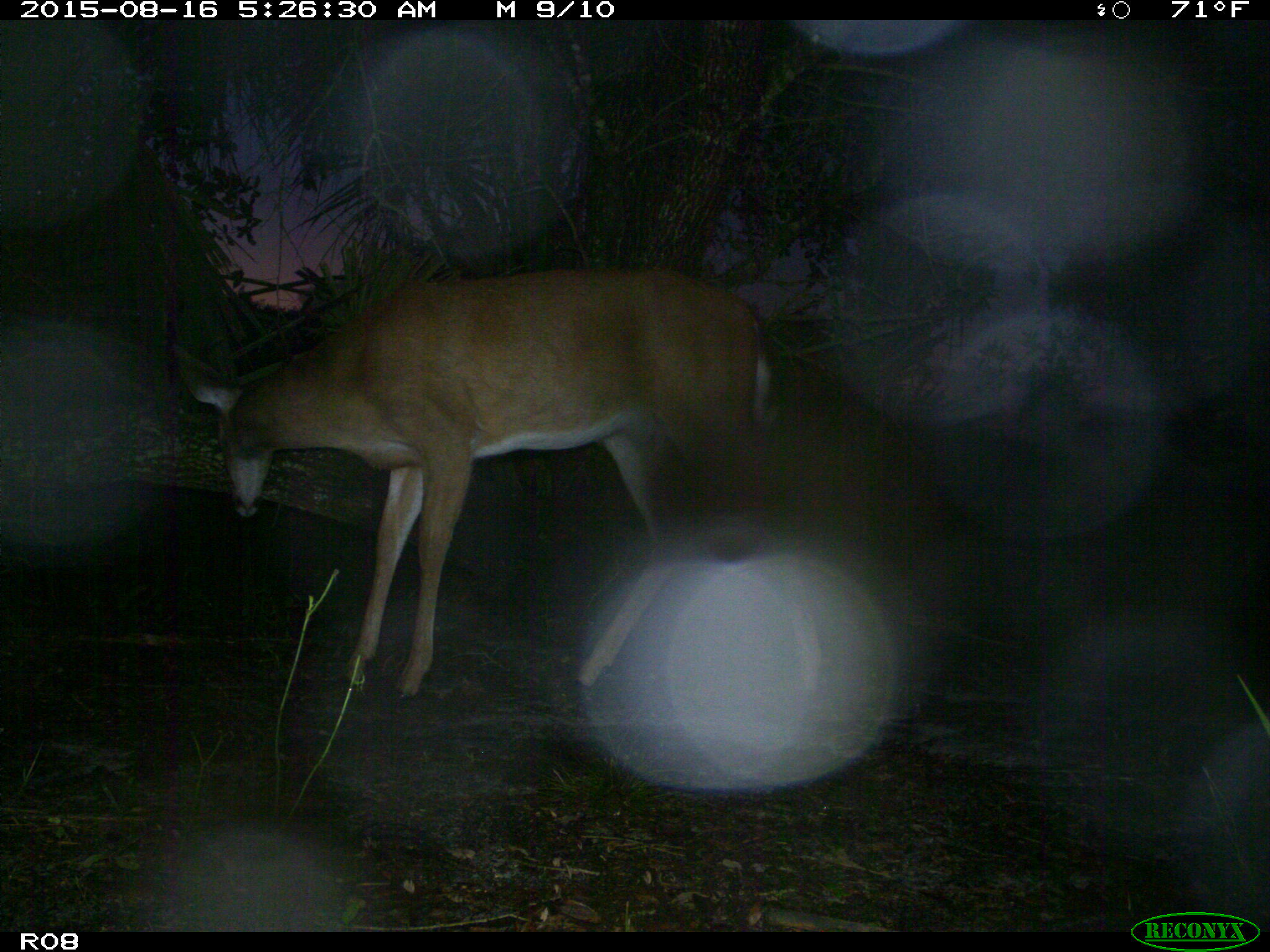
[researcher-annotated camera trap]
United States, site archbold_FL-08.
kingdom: Animalia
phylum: Chordata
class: Mammalia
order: Artiodactyla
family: Cervidae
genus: Odocoileus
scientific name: Odocoileus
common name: deer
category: unidentified deer